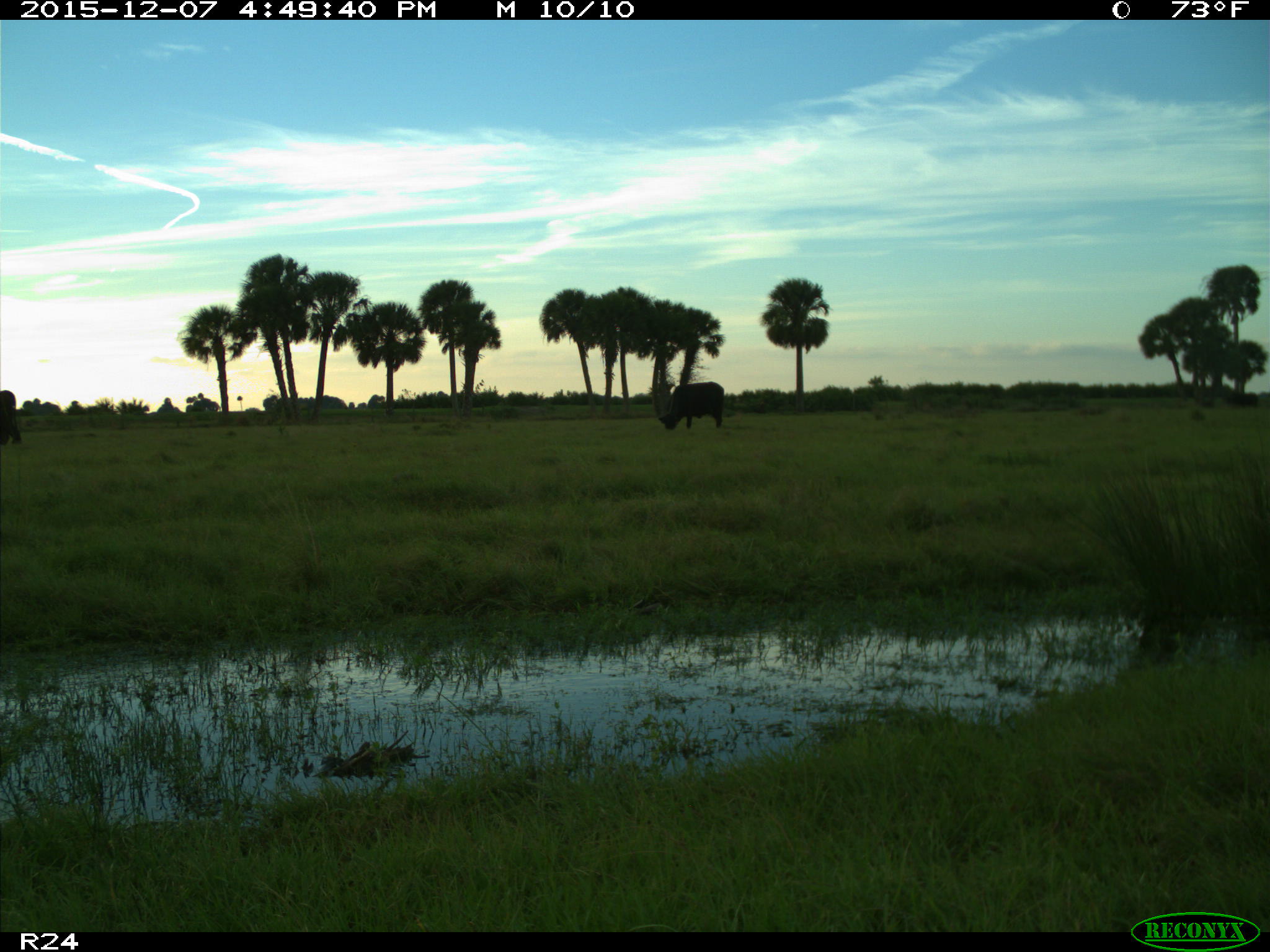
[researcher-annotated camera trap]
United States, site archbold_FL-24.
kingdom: Animalia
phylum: Chordata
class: Mammalia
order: Artiodactyla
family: Bovidae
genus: Bos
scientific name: Bos taurus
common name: domestic cow